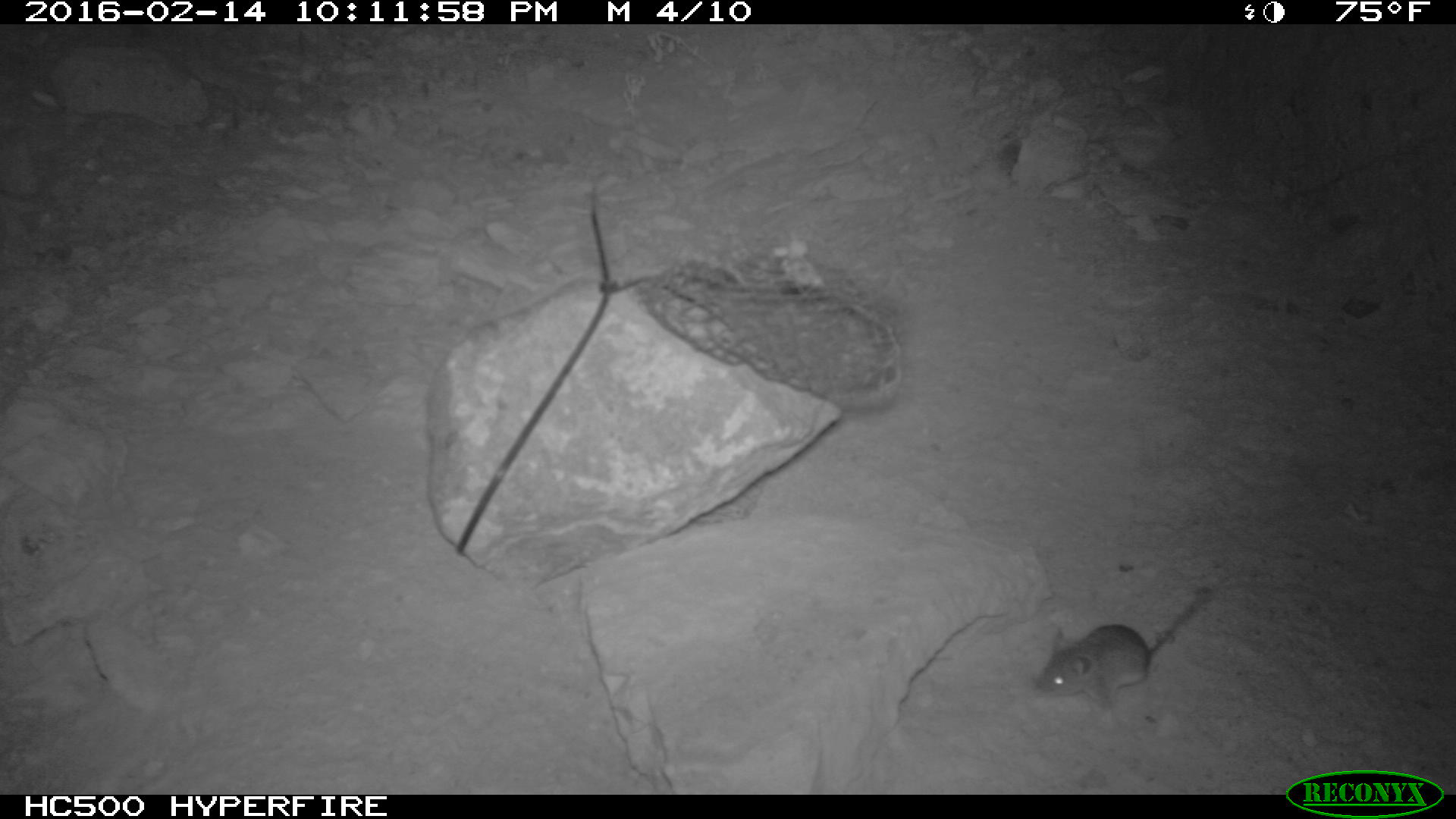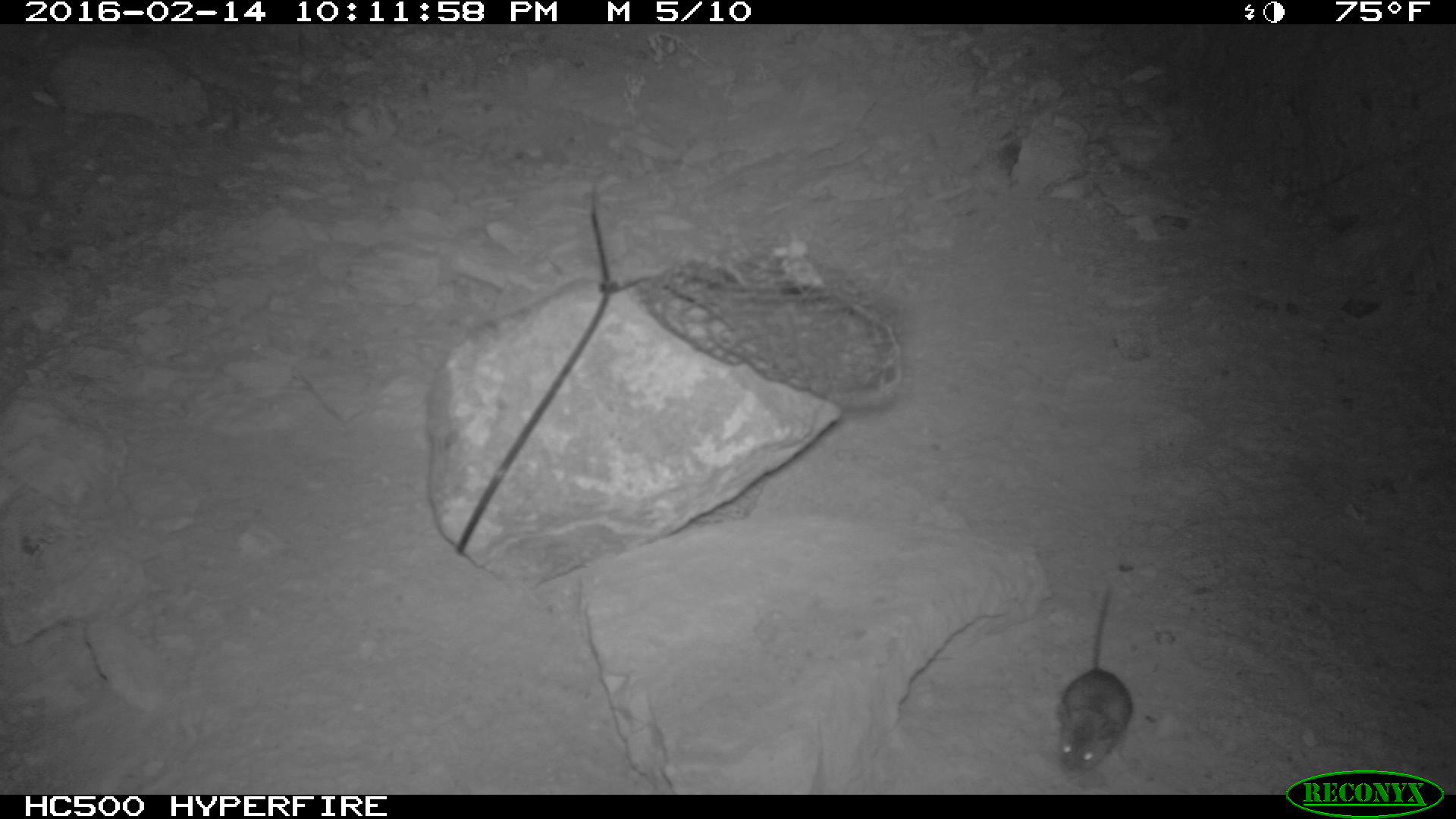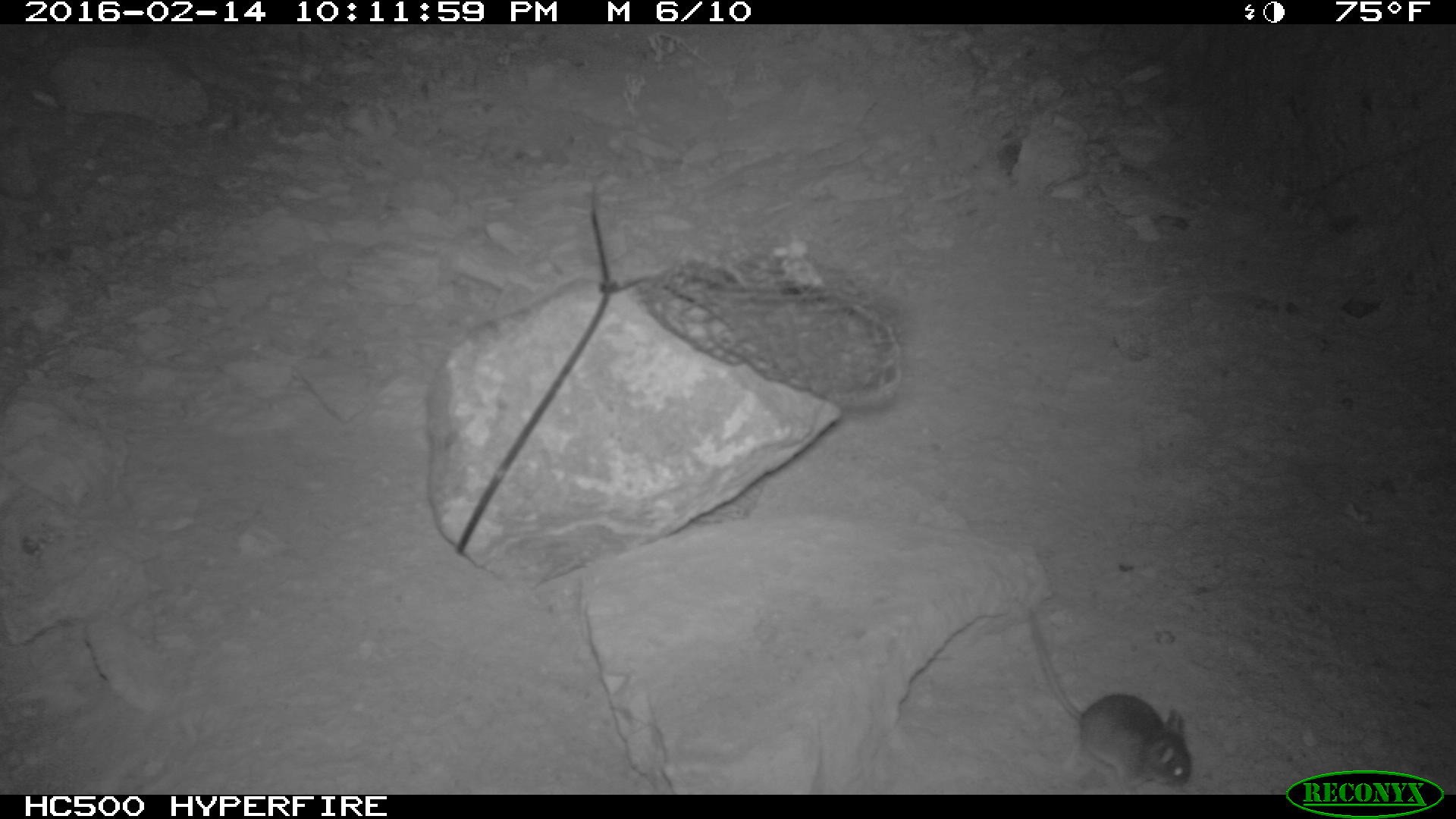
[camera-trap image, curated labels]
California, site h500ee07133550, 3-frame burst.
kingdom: Animalia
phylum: Chordata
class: Mammalia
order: Rodentia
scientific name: Rodentia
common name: rodent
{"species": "rodent (Rodentia)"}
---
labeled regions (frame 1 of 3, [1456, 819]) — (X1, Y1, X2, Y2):
rodent: (1037, 585, 1214, 711)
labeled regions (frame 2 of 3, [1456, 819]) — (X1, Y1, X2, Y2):
rodent: (1054, 582, 1134, 775)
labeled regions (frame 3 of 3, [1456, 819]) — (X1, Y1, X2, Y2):
rodent: (1025, 607, 1193, 795)